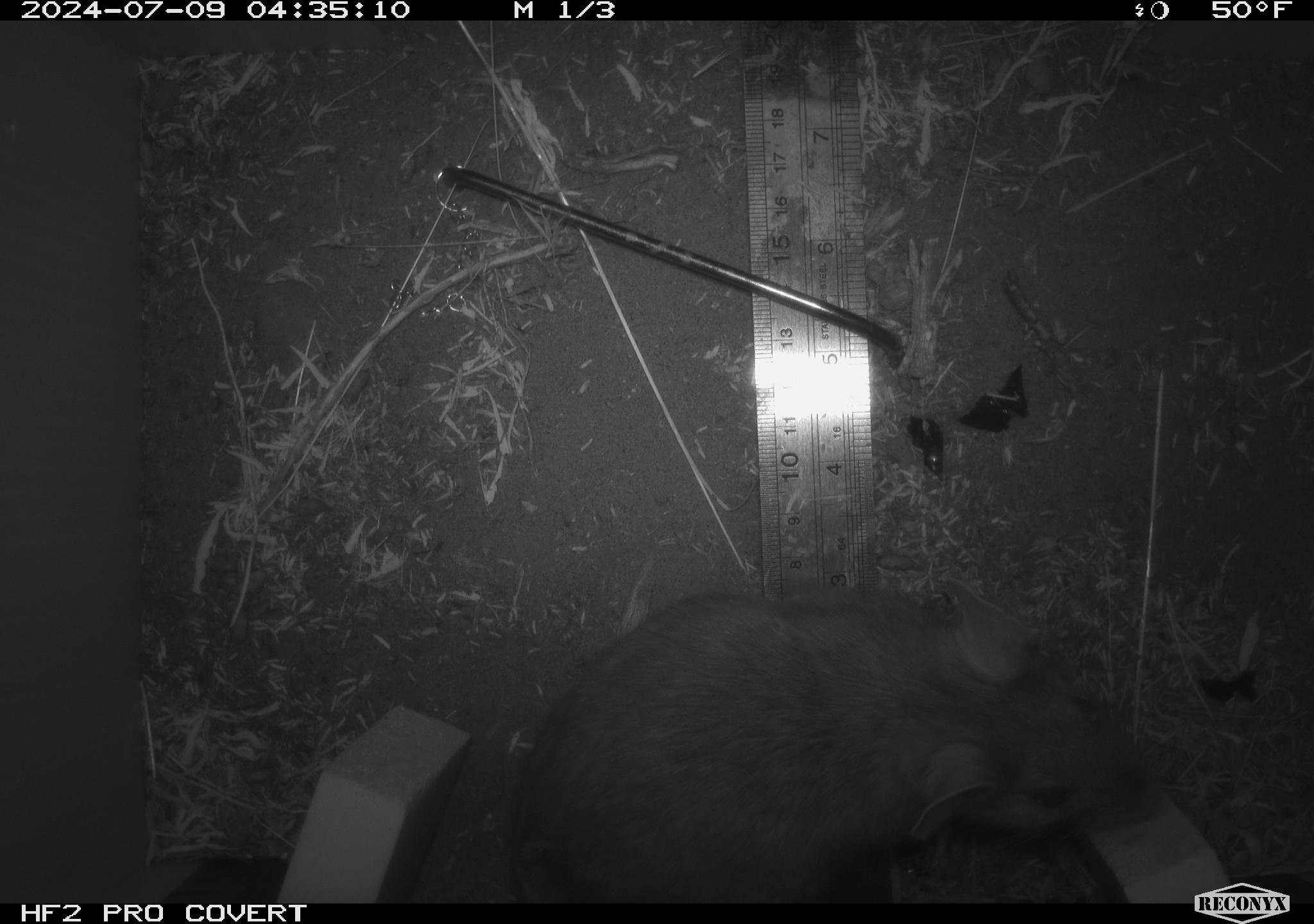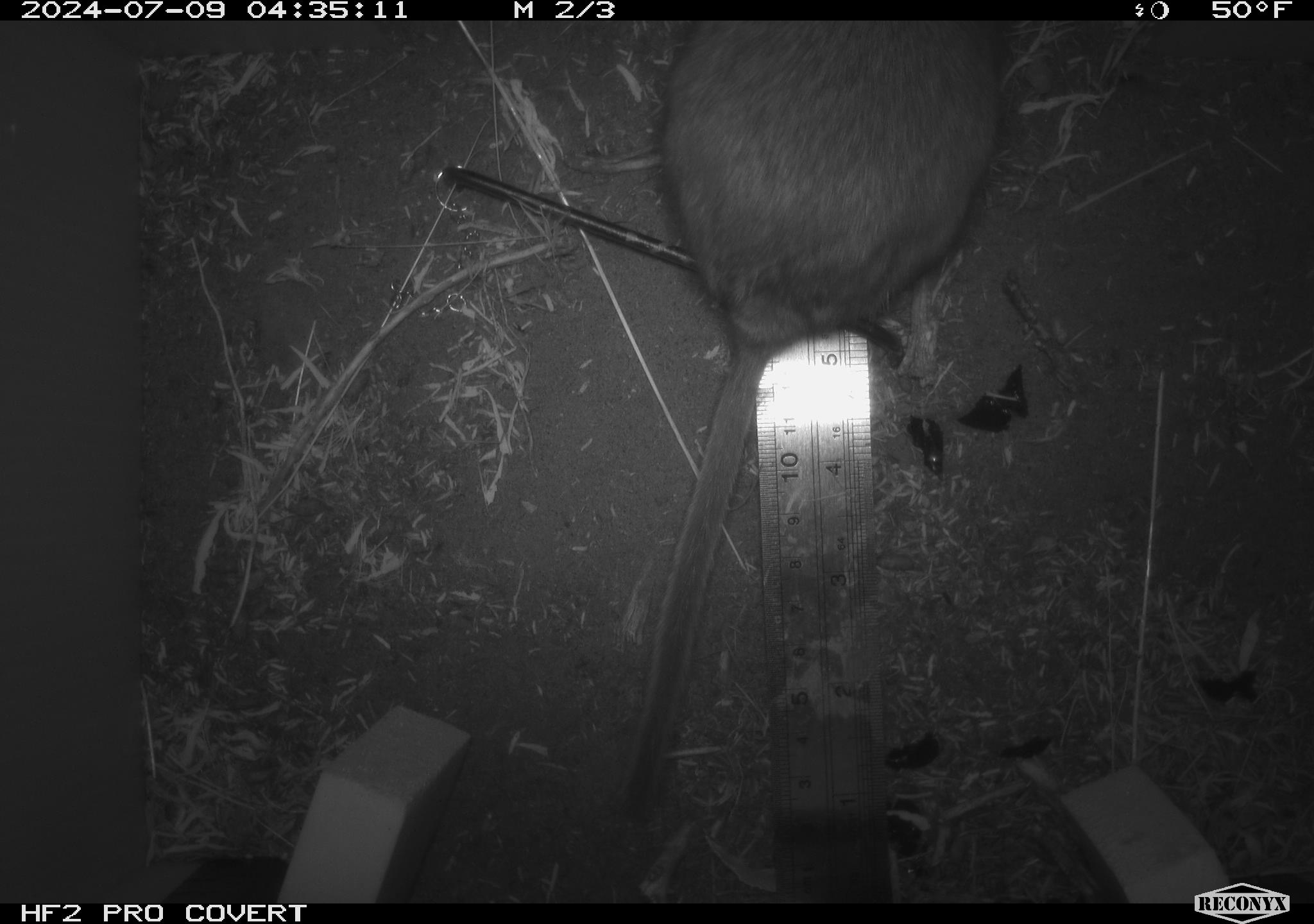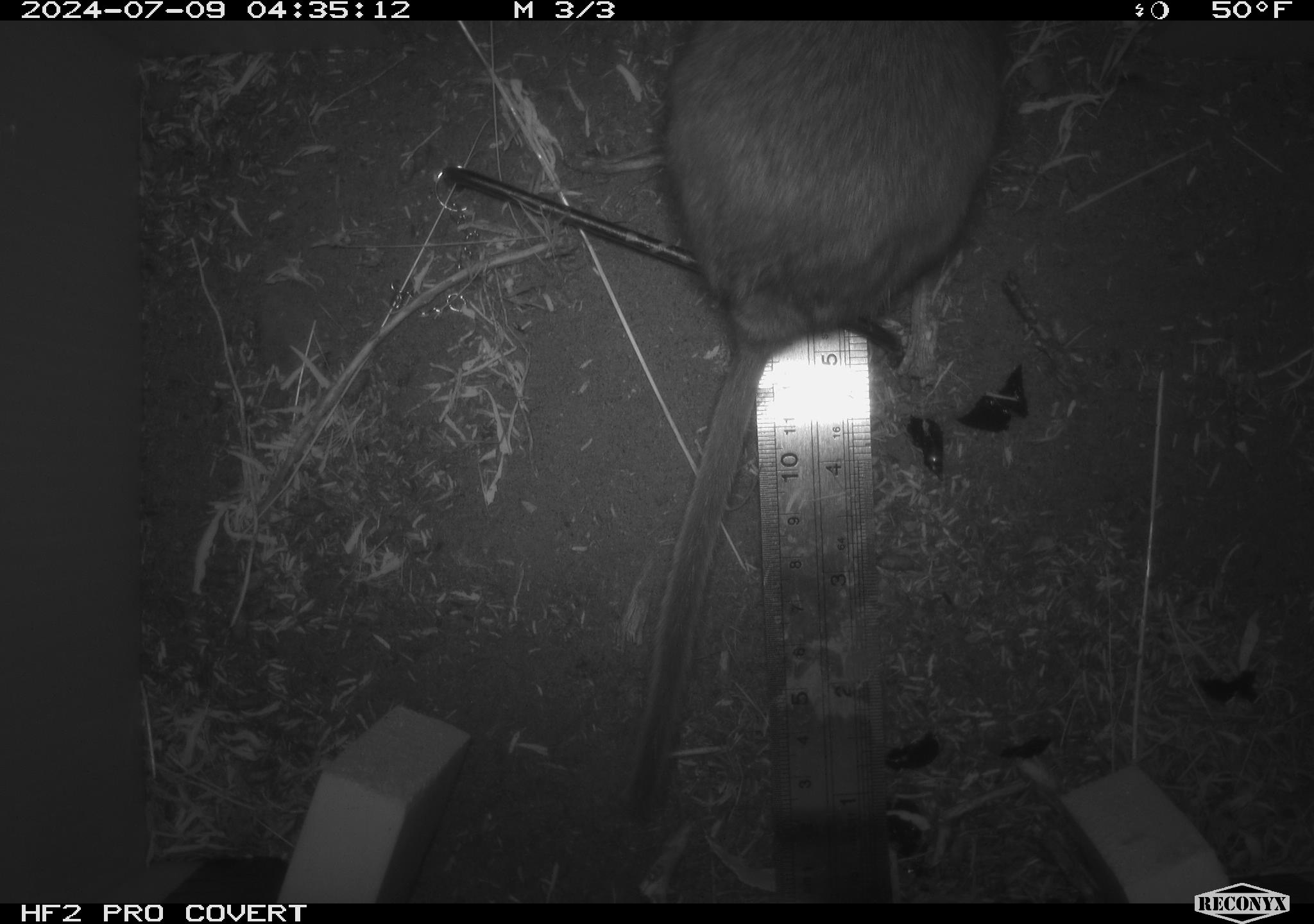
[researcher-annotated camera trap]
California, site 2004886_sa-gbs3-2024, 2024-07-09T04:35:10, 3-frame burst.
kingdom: Animalia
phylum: Chordata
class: Mammalia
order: Rodentia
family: Cricetidae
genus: Neotoma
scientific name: Neotoma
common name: pack rat or woodrat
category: neotoma species